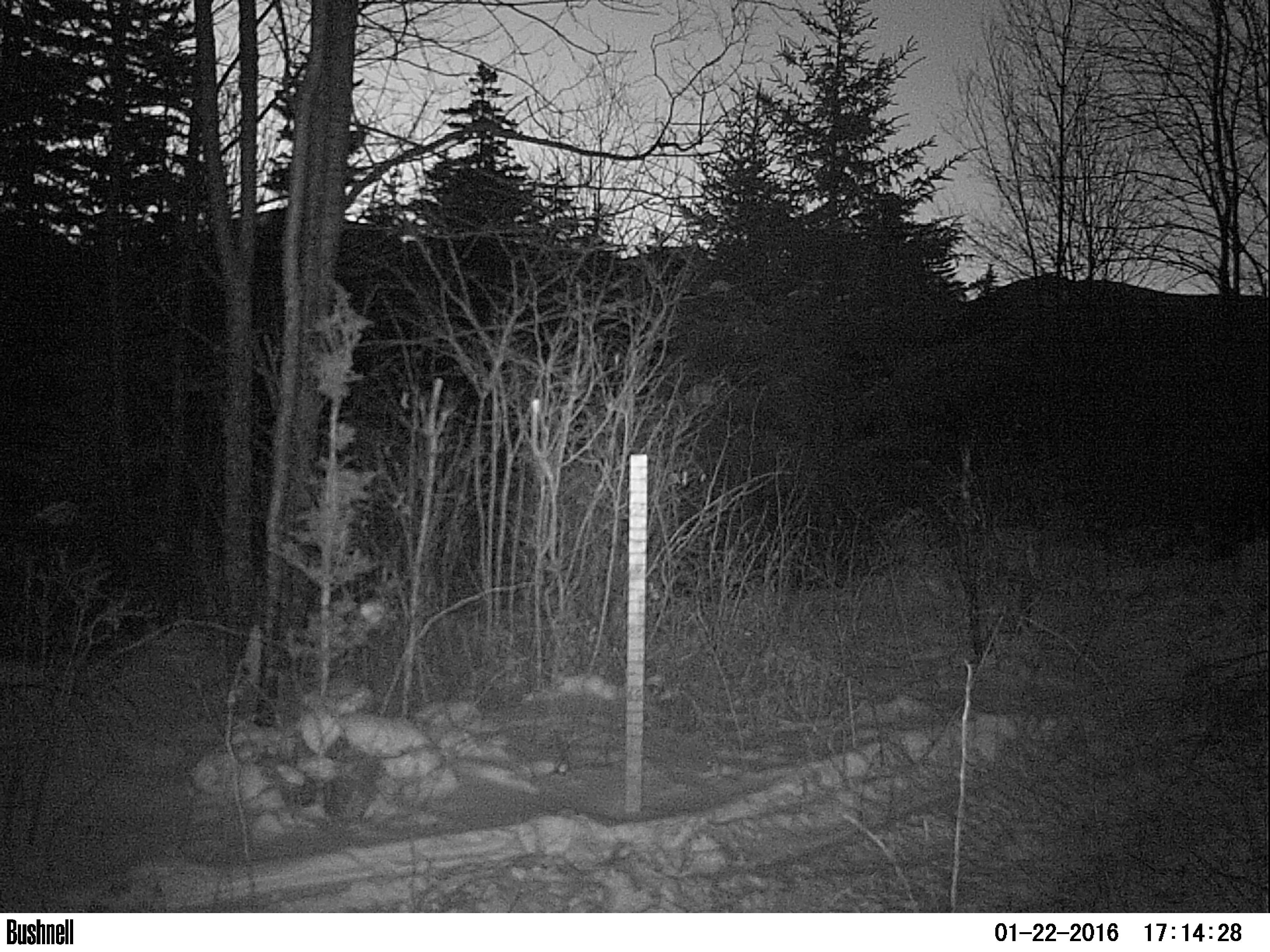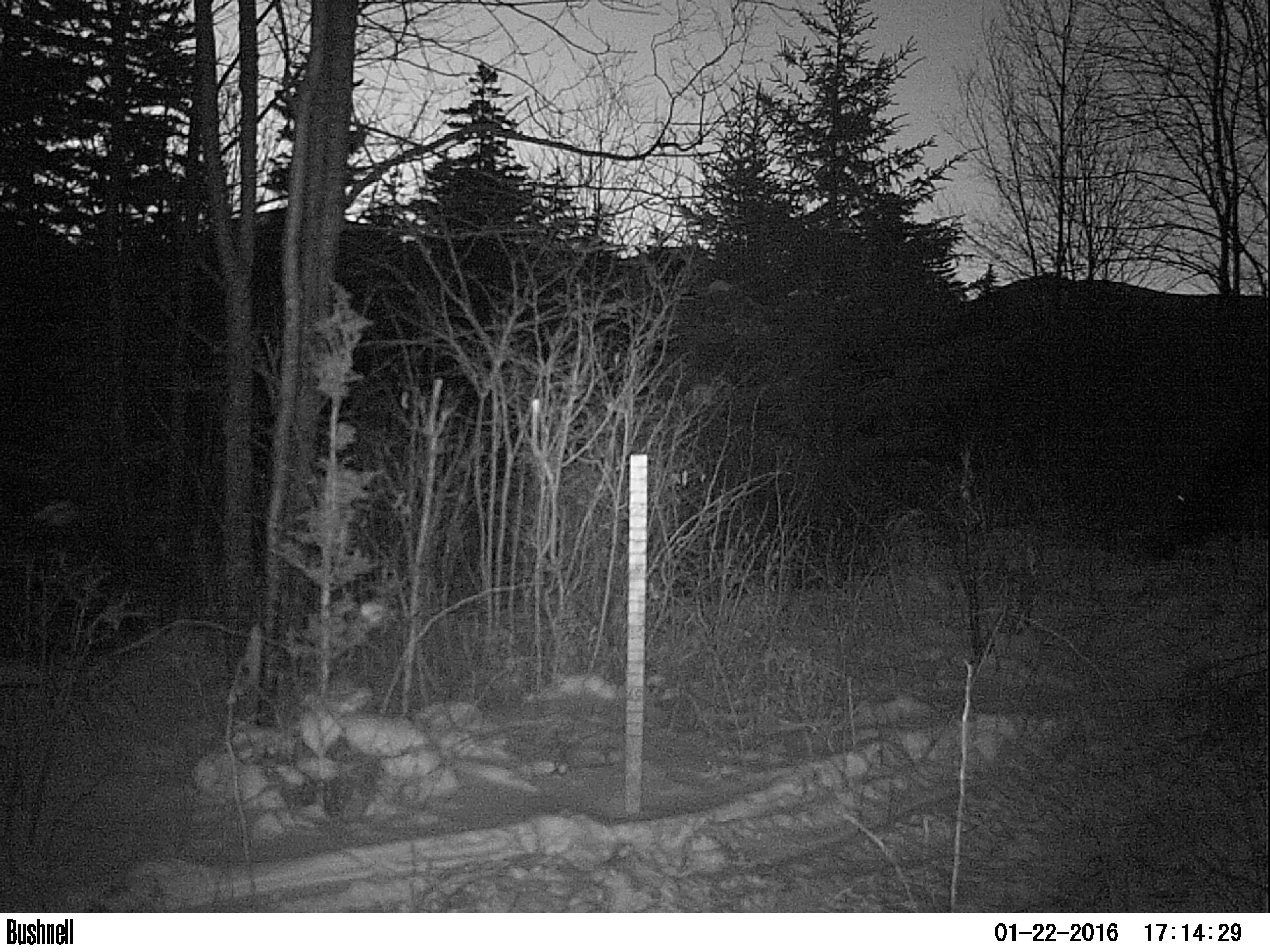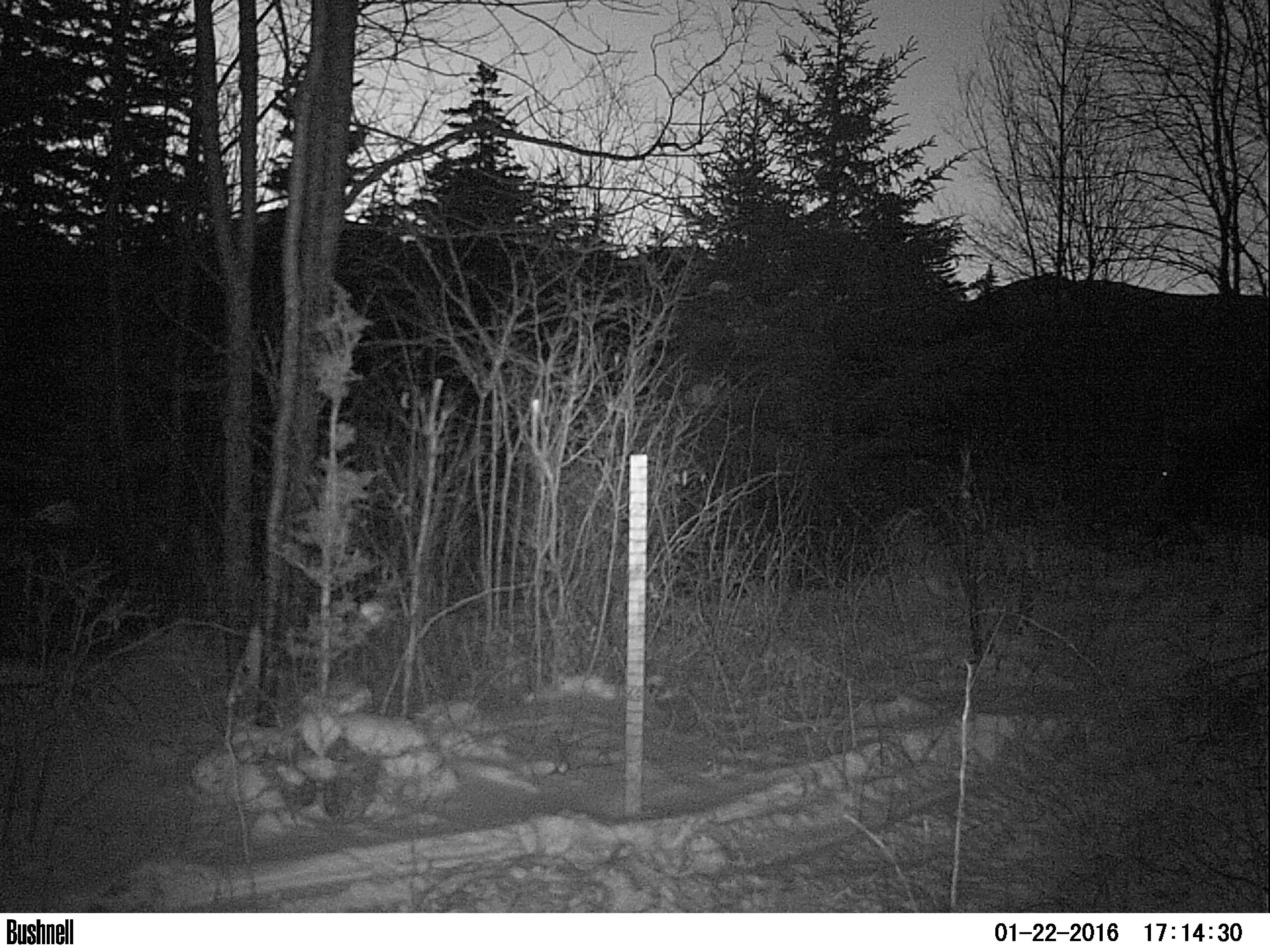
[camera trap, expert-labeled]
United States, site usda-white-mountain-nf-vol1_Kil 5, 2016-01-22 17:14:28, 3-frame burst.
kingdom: Animalia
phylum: Chordata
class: Mammalia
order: Artiodactyla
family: Cervidae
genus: Alces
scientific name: Alces alces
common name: moose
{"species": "moose (Alces alces)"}